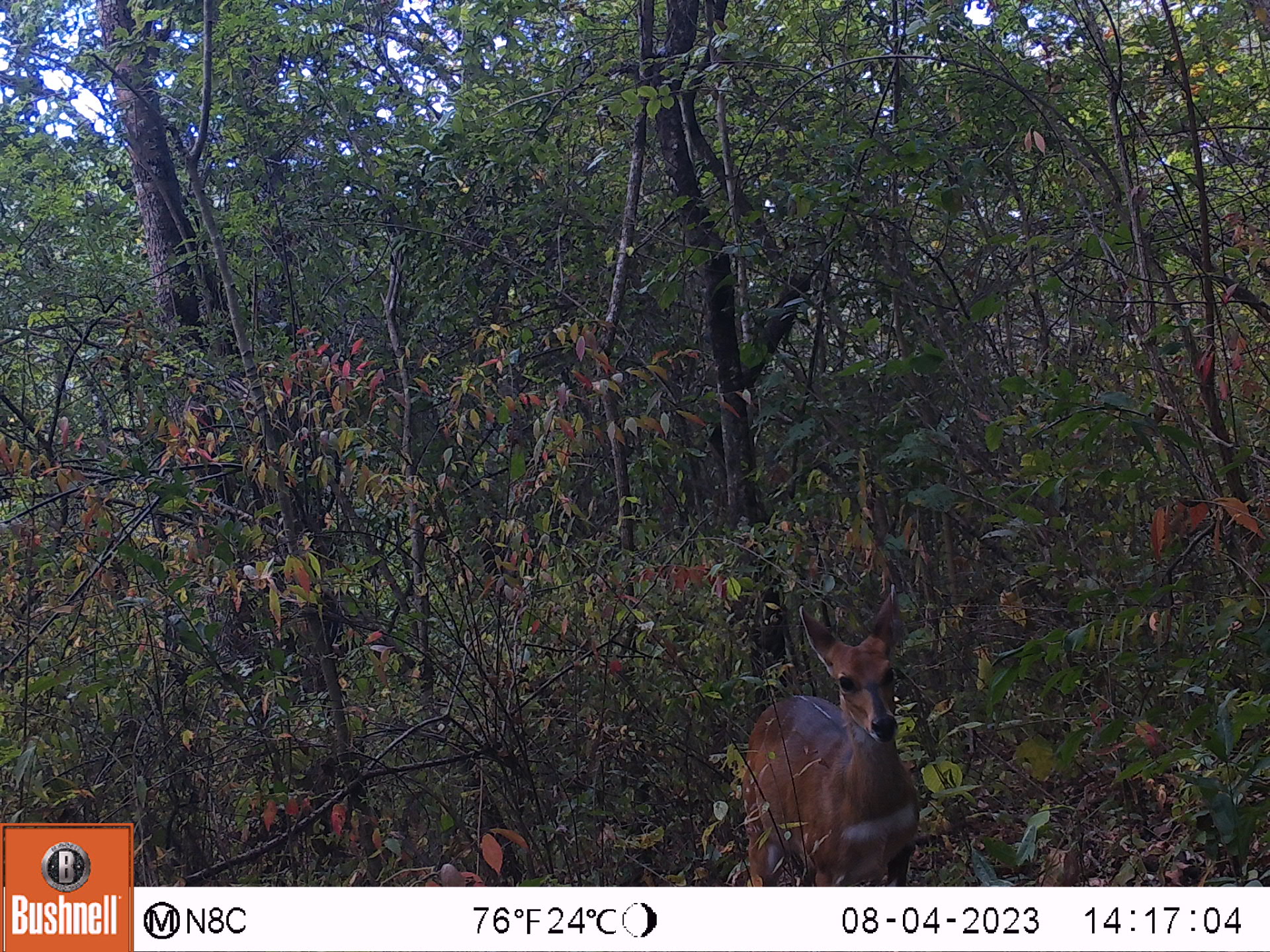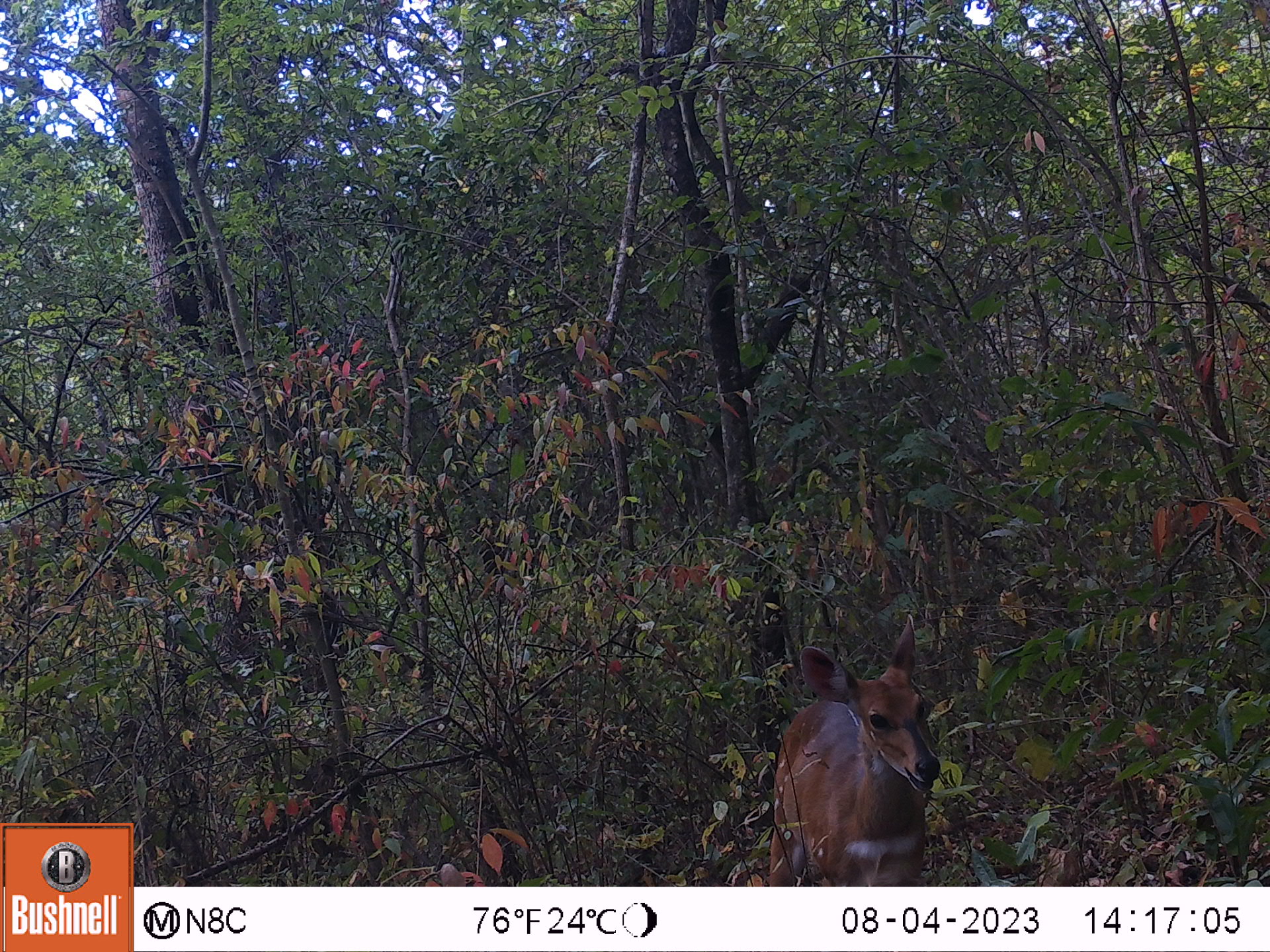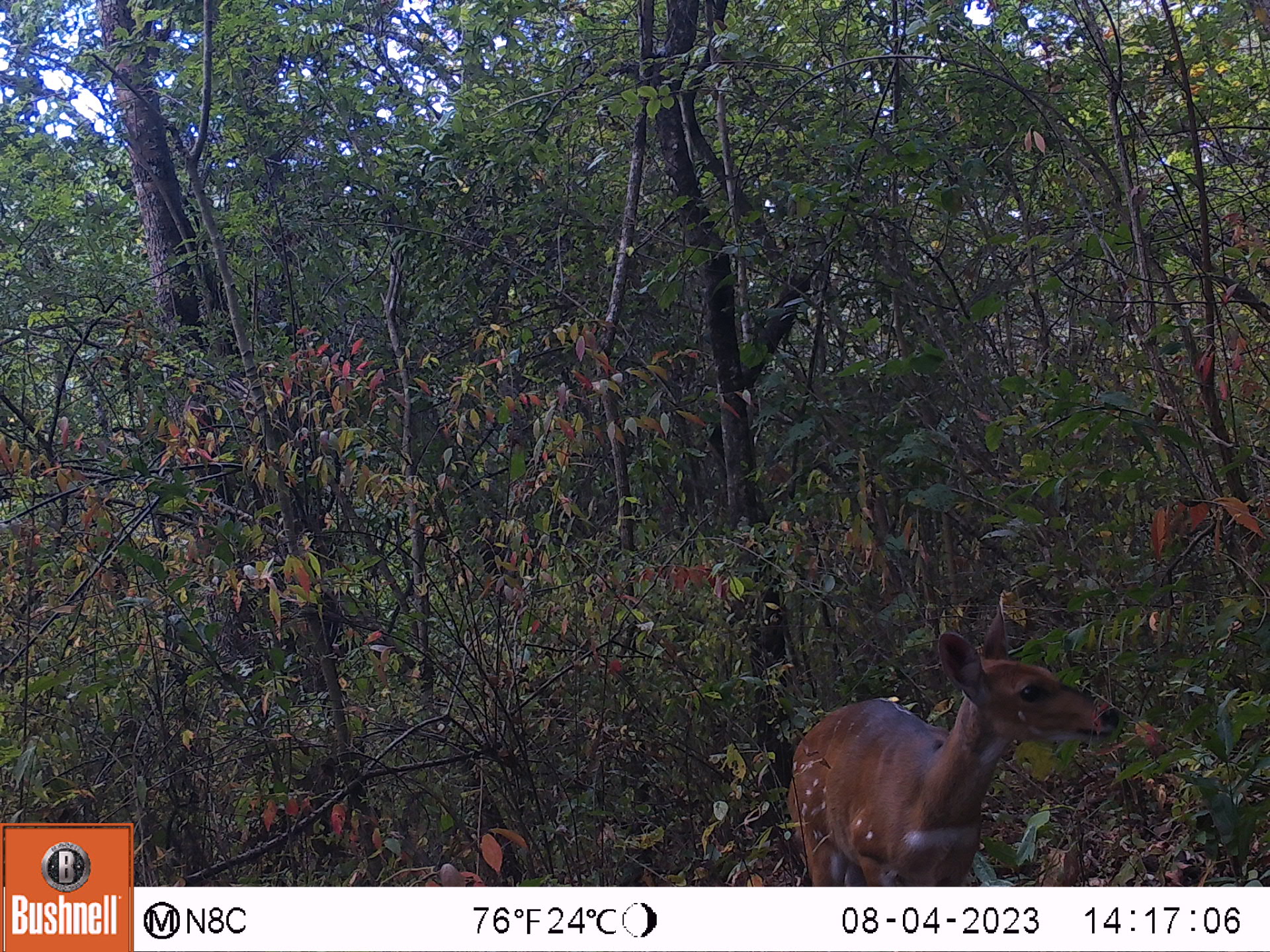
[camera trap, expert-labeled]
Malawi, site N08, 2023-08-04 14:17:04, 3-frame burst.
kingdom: Animalia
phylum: Chordata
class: Mammalia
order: Artiodactyla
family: Bovidae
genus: Tragelaphus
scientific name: Tragelaphus sylvaticus sylvaticus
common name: cape bushbuck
Cape bushbuck (Tragelaphus sylvaticus sylvaticus), count 1.